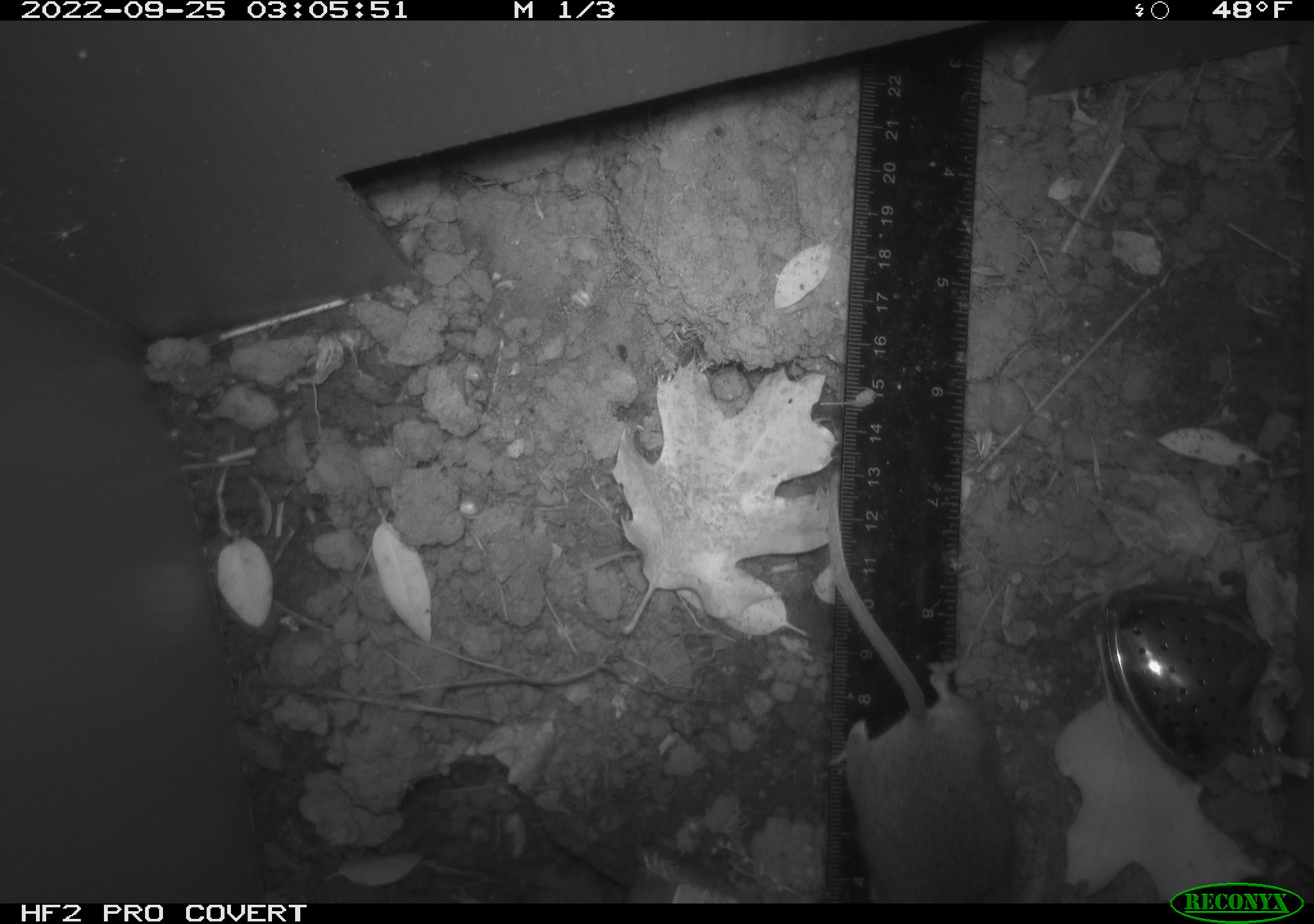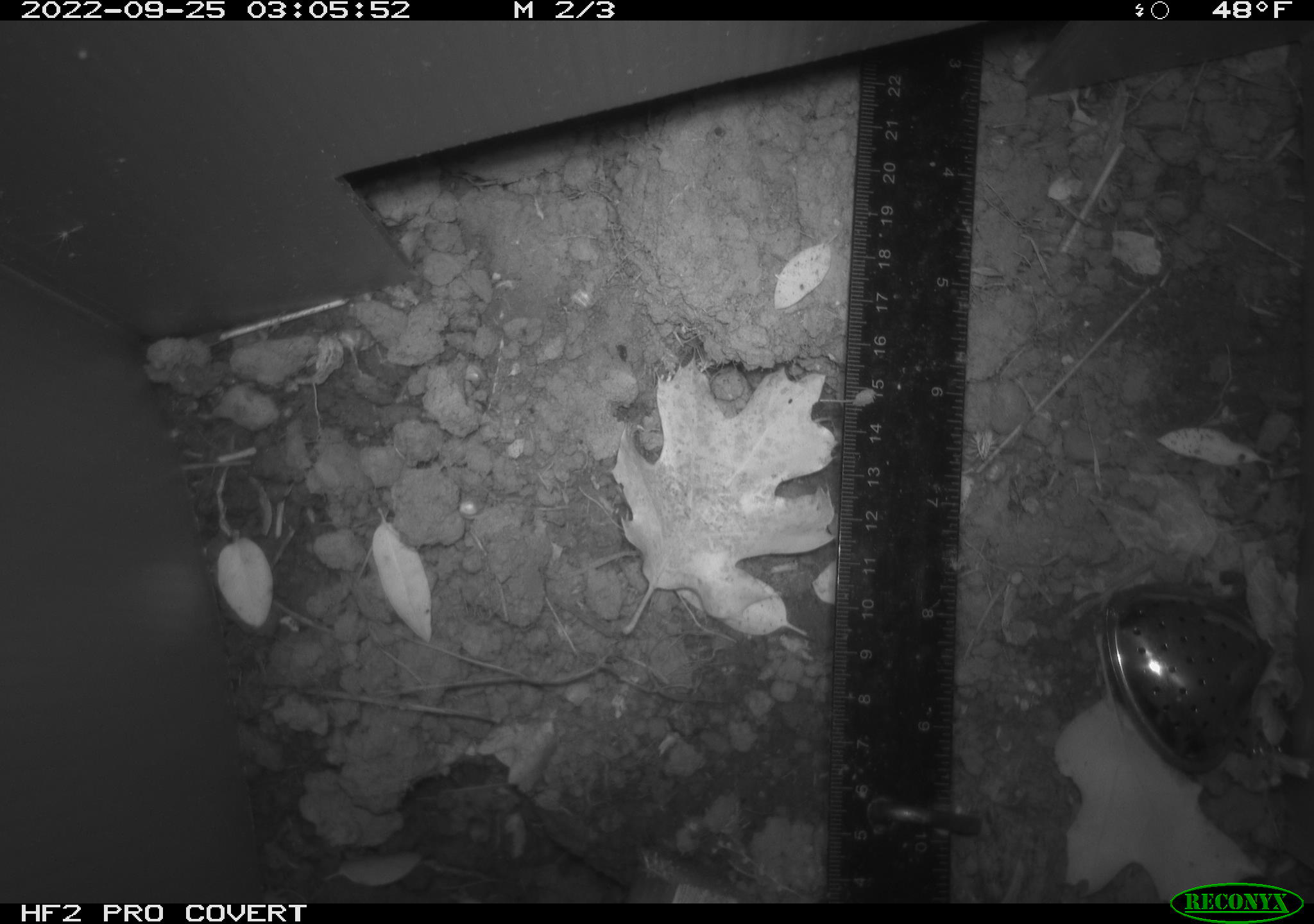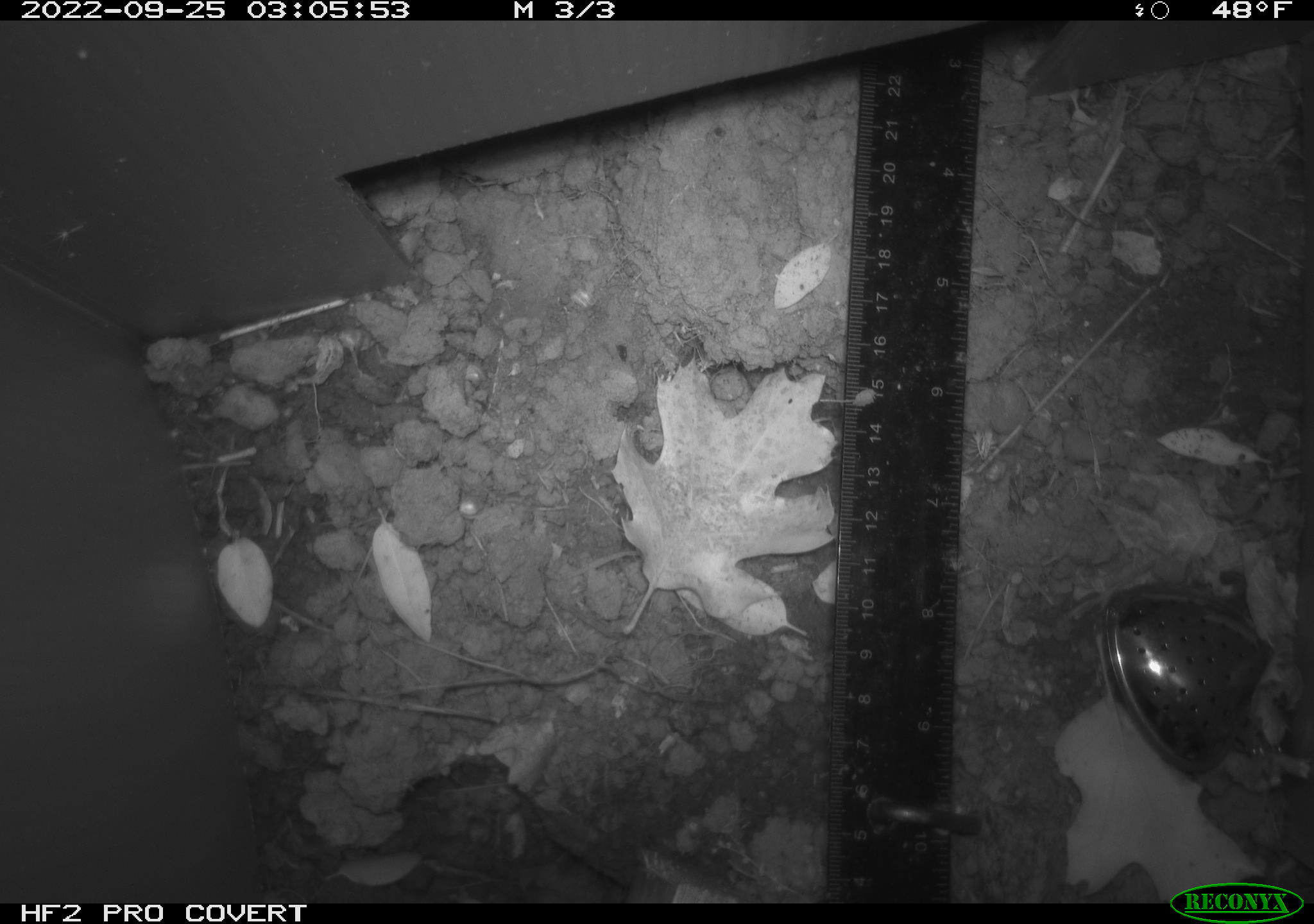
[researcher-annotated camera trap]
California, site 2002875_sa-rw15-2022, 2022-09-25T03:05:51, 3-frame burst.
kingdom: Animalia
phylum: Chordata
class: Mammalia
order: Rodentia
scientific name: Rodentia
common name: mouse species